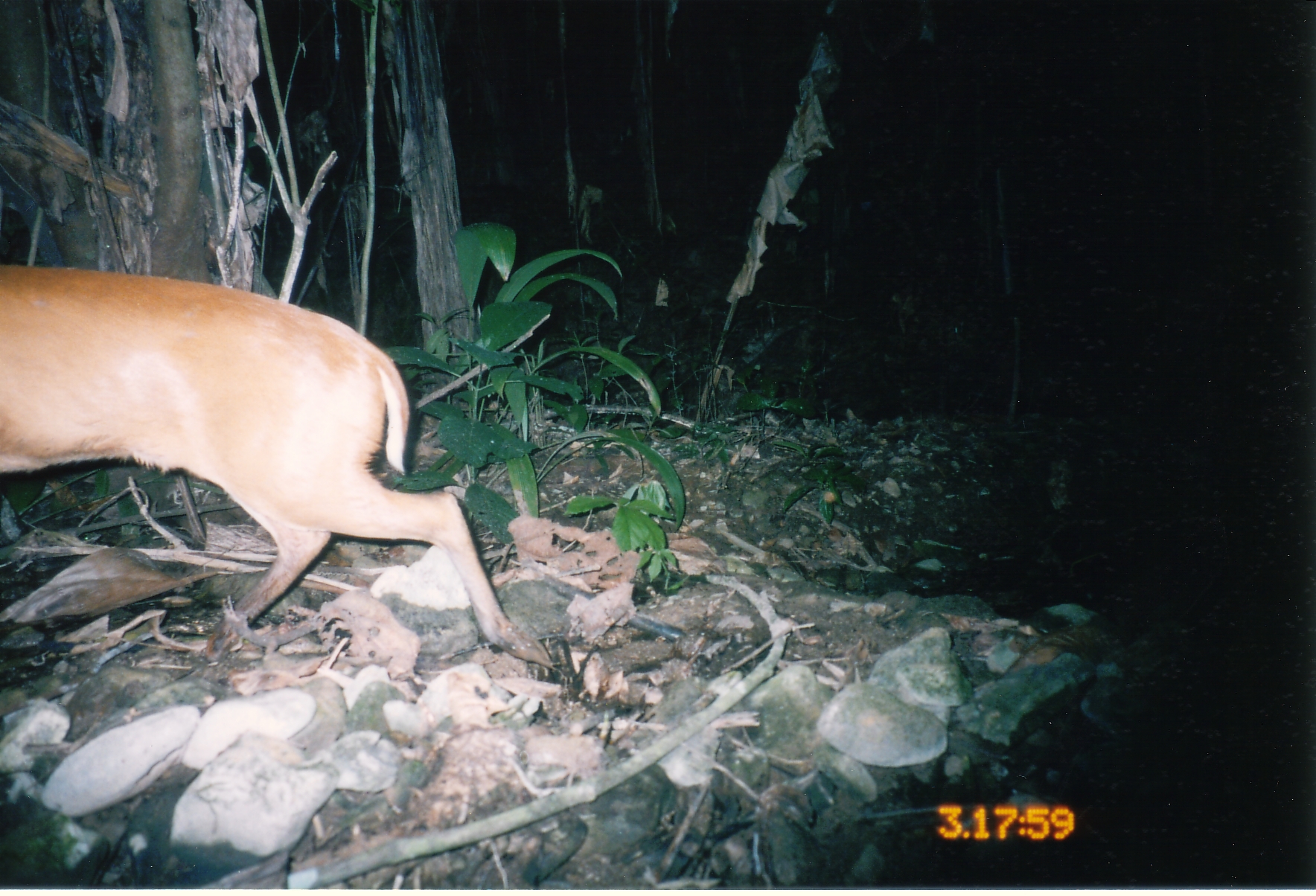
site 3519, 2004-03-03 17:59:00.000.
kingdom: Animalia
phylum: Chordata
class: Mammalia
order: Artiodactyla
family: Cervidae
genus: Muntiacus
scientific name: Muntiacus muntjak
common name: southern red muntjac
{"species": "Muntiacus muntjak (southern red muntjac)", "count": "1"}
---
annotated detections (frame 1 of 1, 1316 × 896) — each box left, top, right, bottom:
muntiacus muntjak: 0, 260, 553, 666